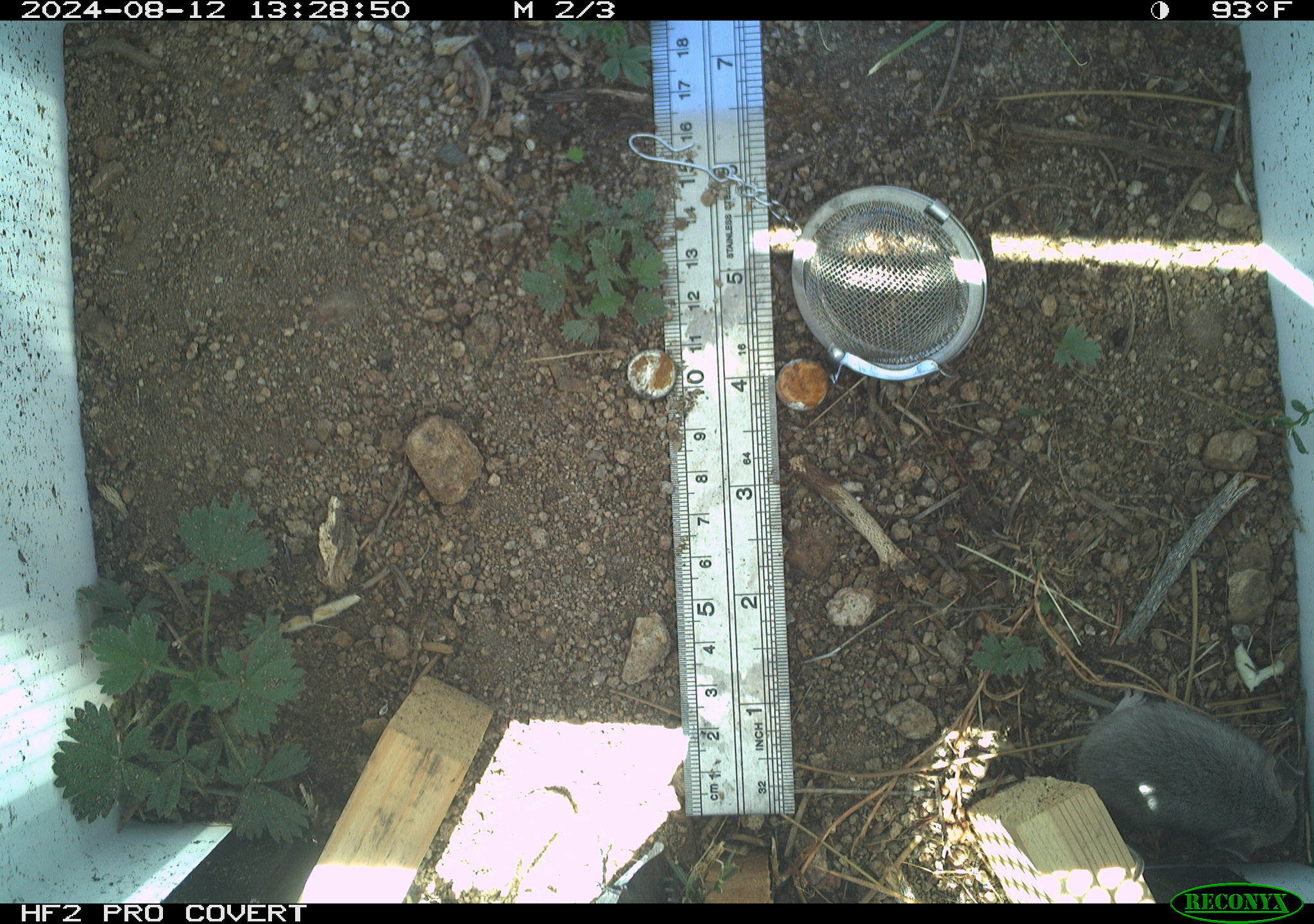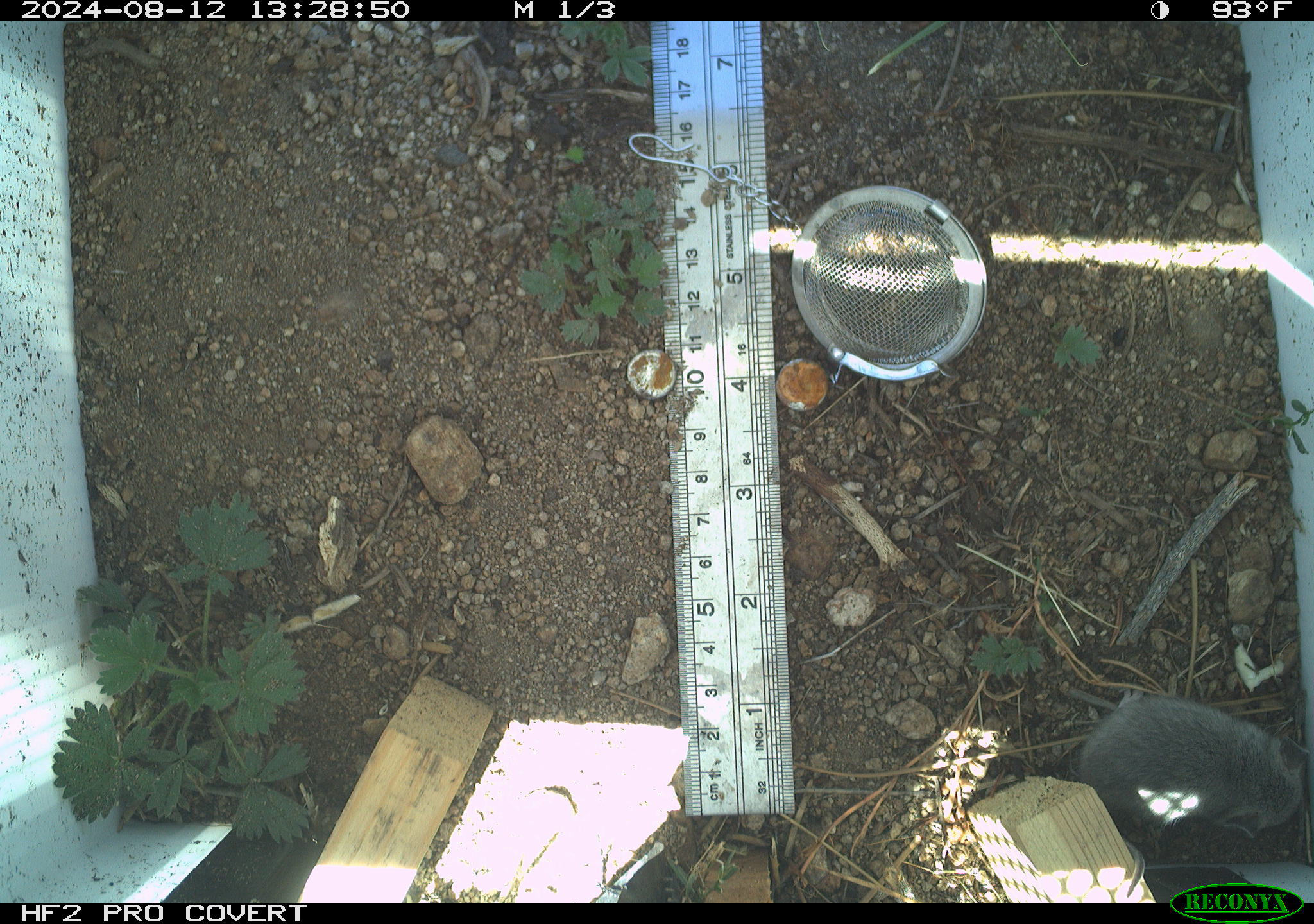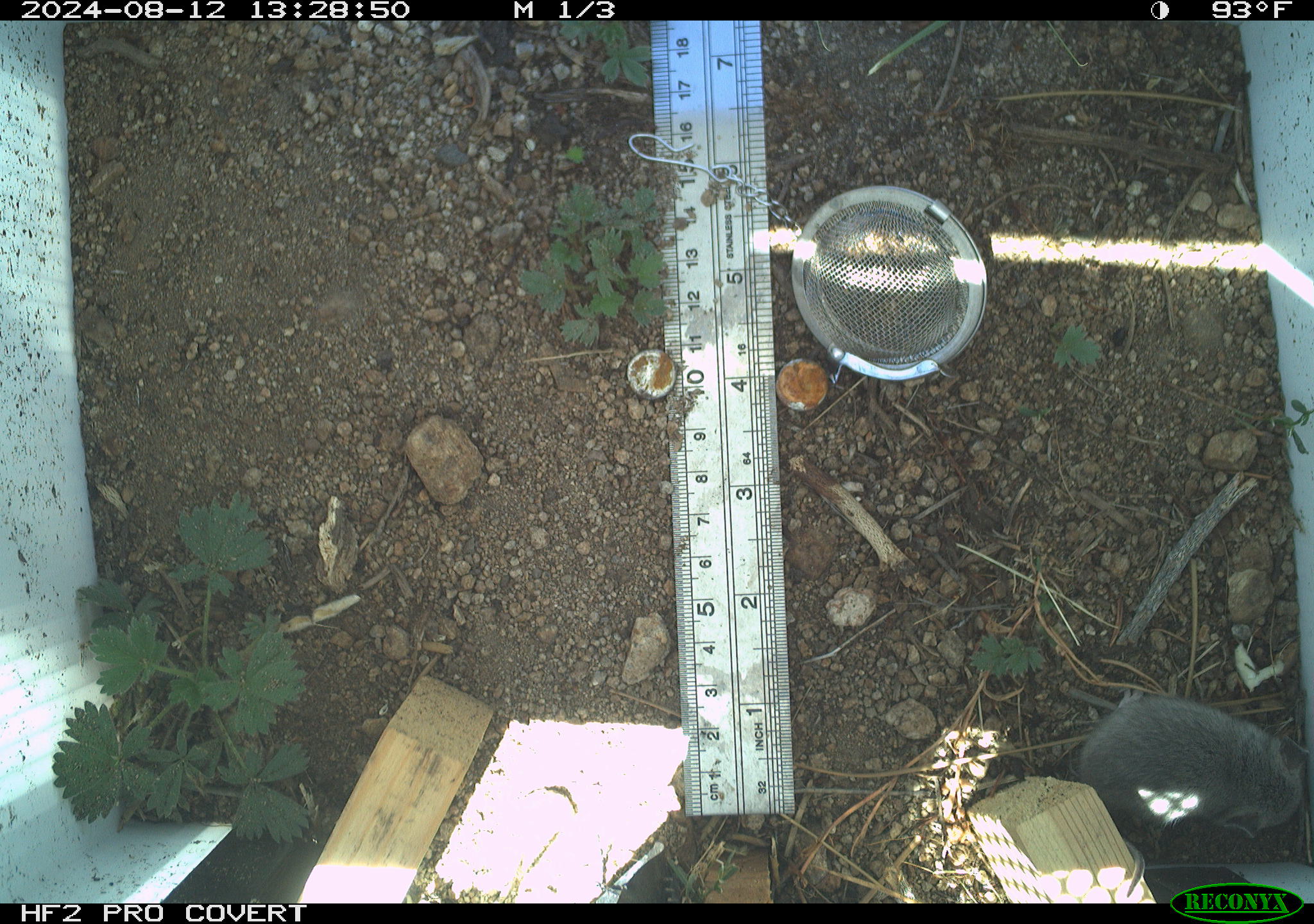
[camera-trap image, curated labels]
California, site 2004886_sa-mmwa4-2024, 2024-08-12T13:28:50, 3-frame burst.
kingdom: Animalia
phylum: Chordata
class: Mammalia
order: Rodentia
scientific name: Rodentia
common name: mouse species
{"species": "mouse species (Rodentia)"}